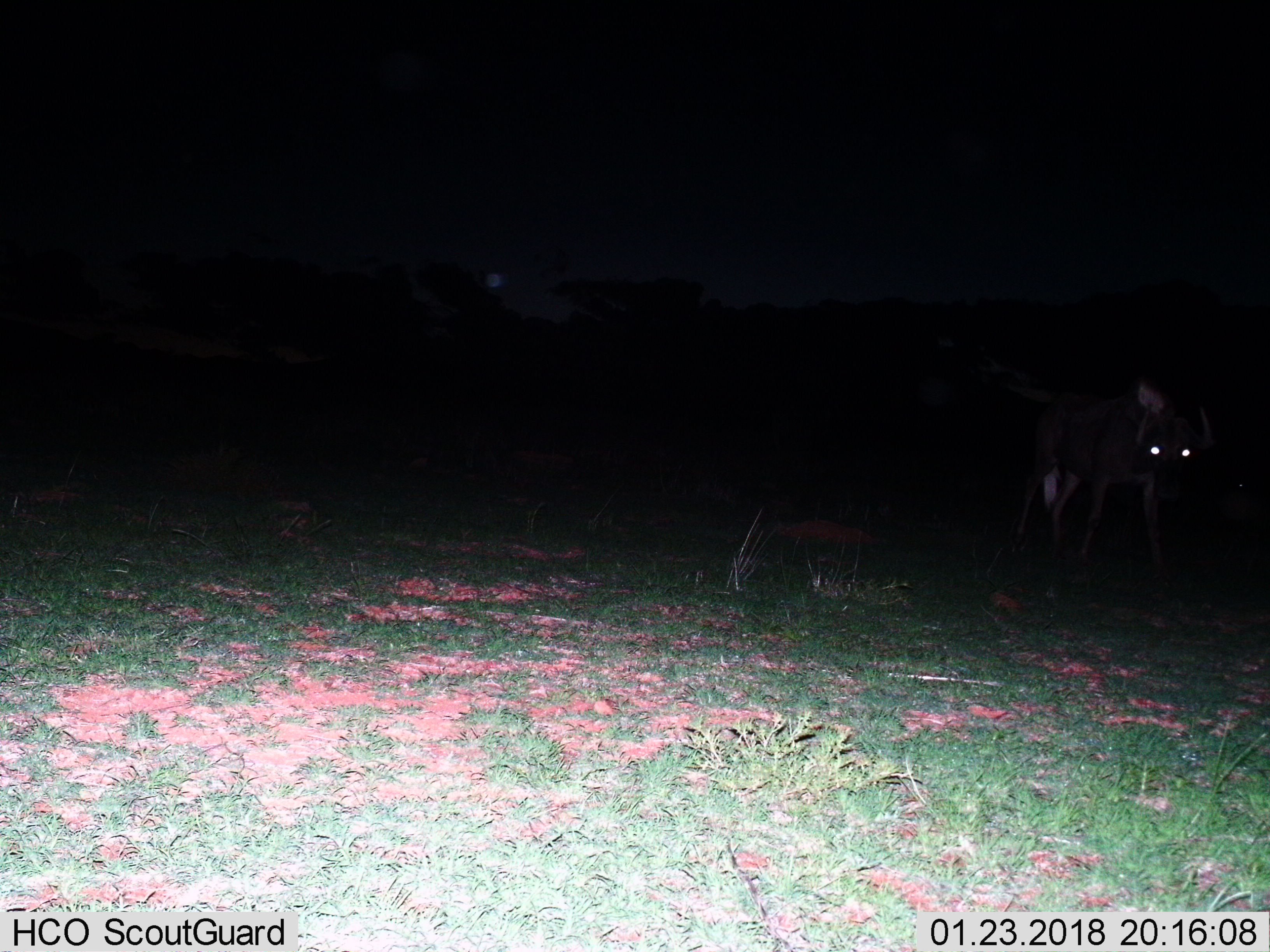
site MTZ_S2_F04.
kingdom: Animalia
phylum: Chordata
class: Mammalia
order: Artiodactyla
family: Bovidae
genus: Connochaetes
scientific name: Connochaetes gnou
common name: black wildebeest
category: wildebeestblack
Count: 1.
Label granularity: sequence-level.